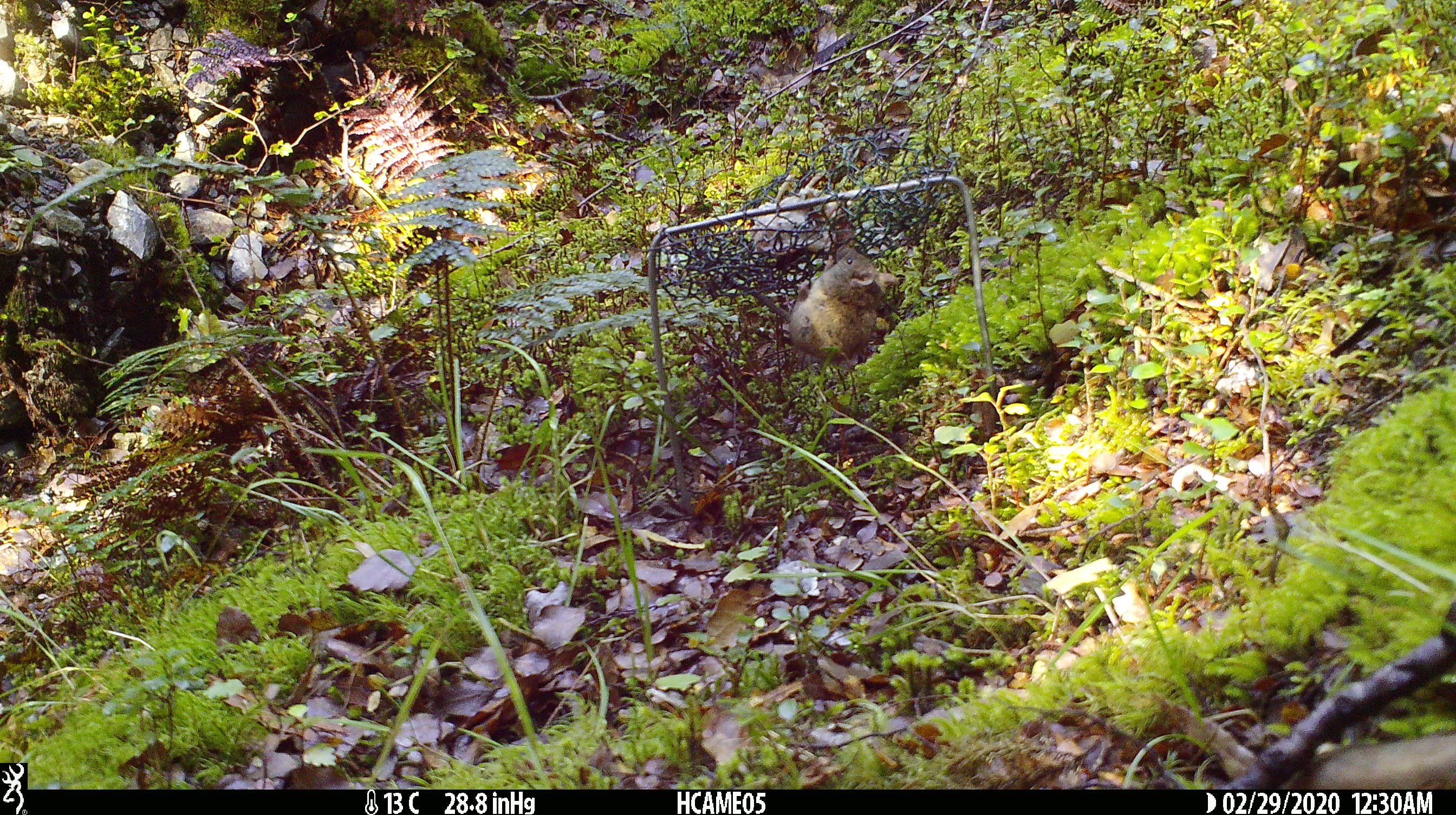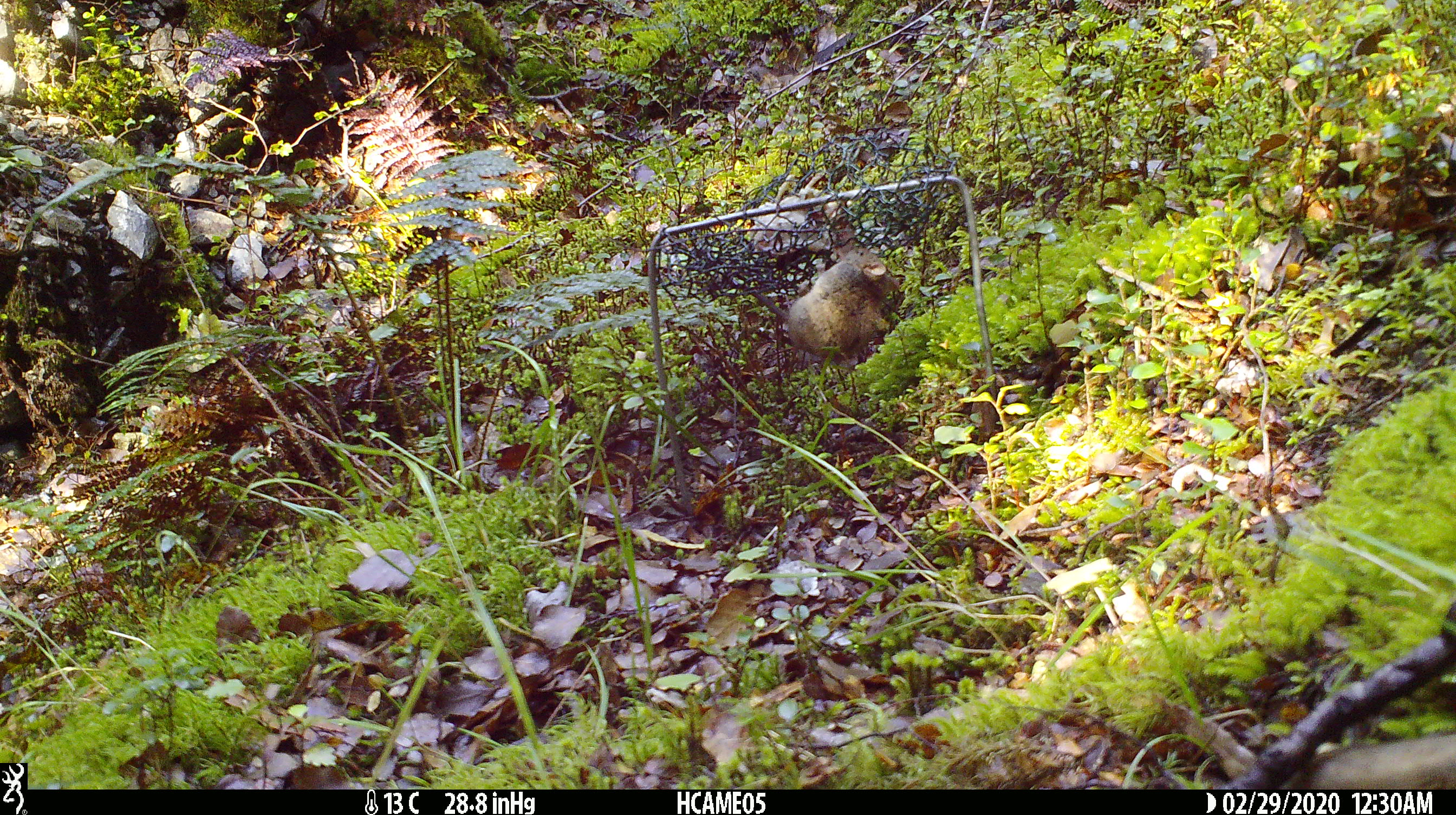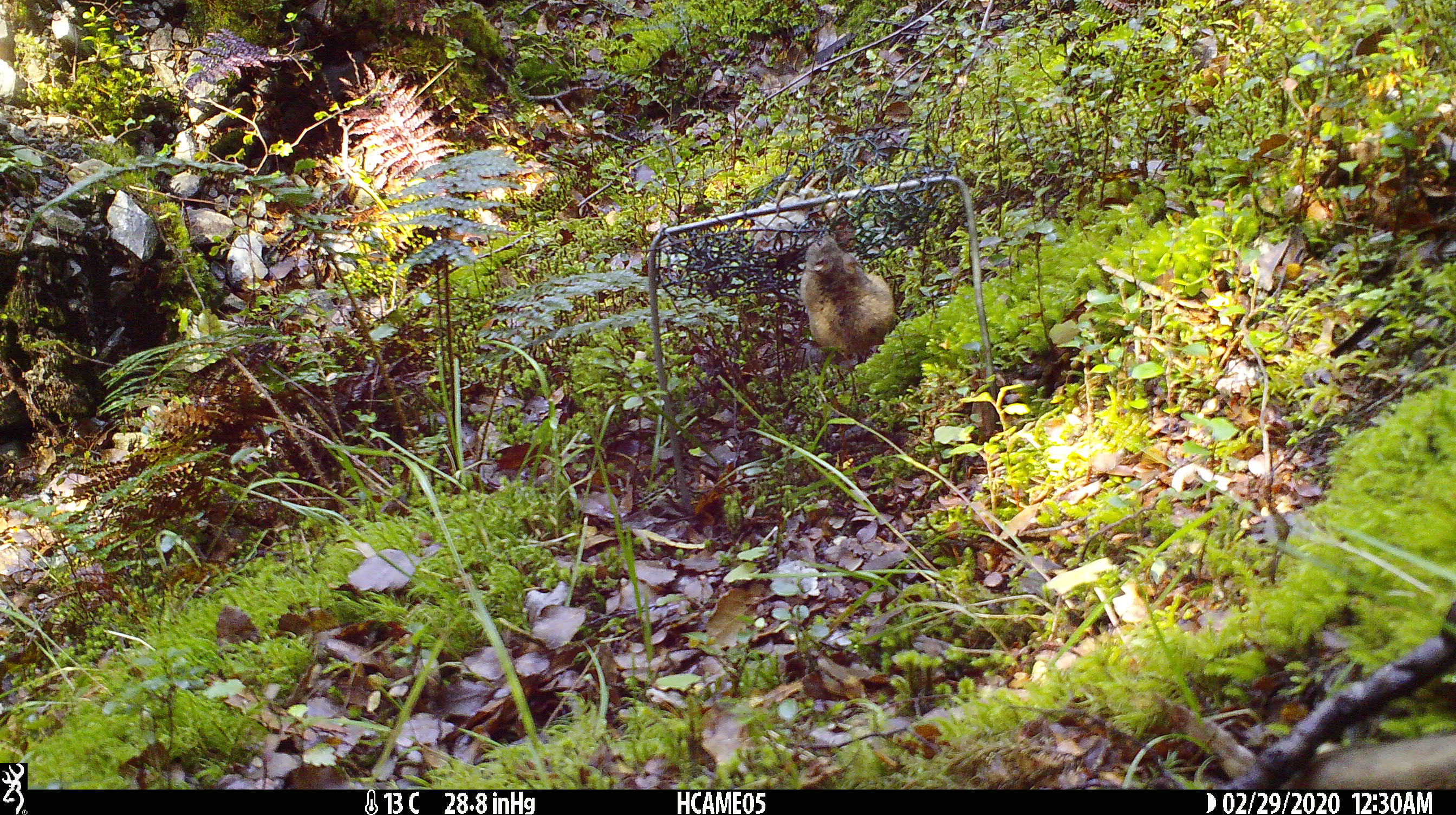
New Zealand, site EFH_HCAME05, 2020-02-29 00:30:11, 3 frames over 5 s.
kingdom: Animalia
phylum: Chordata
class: Mammalia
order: Rodentia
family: Muridae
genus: Mus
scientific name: Mus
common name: mouse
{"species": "mouse (Mus)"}